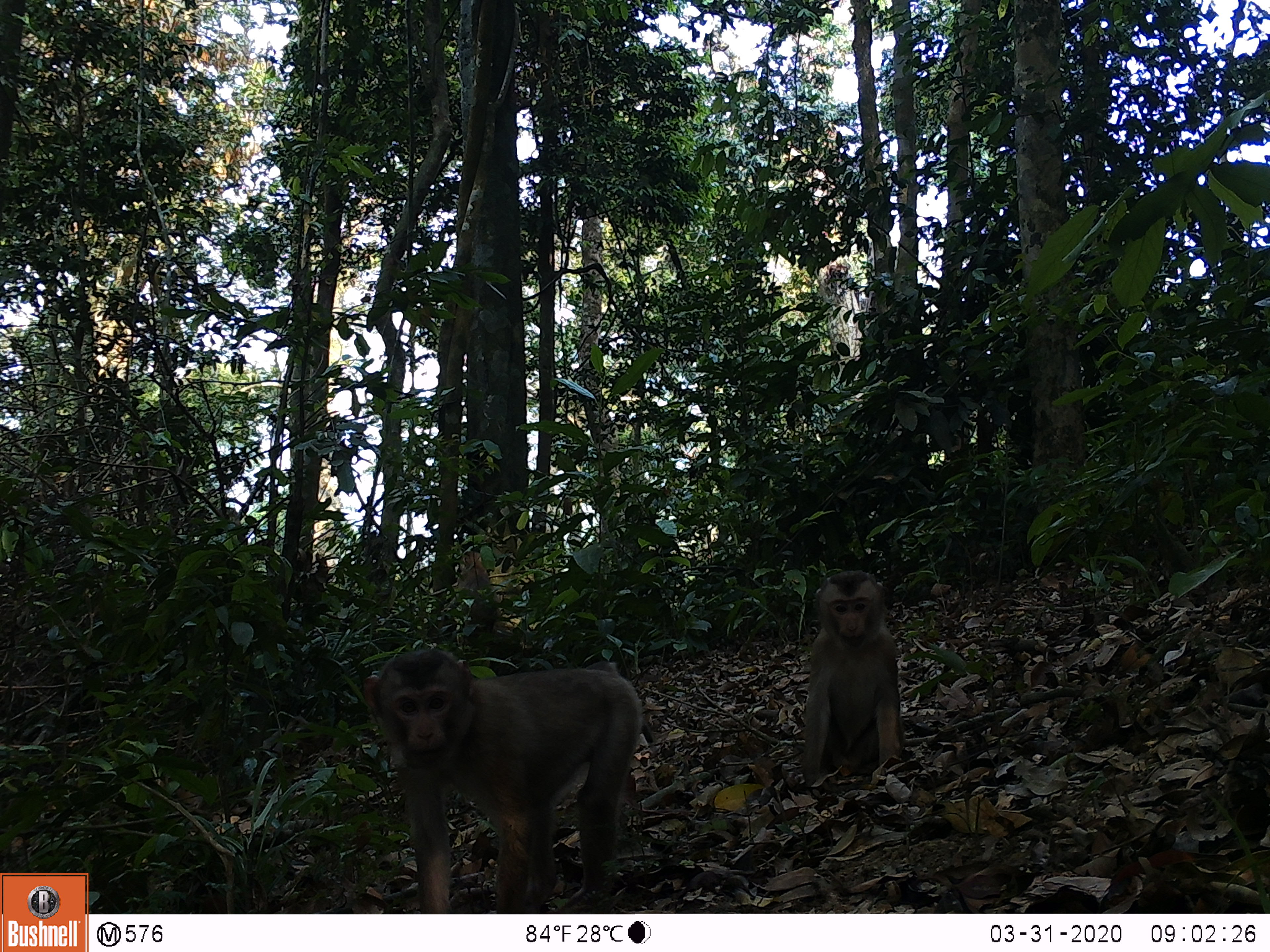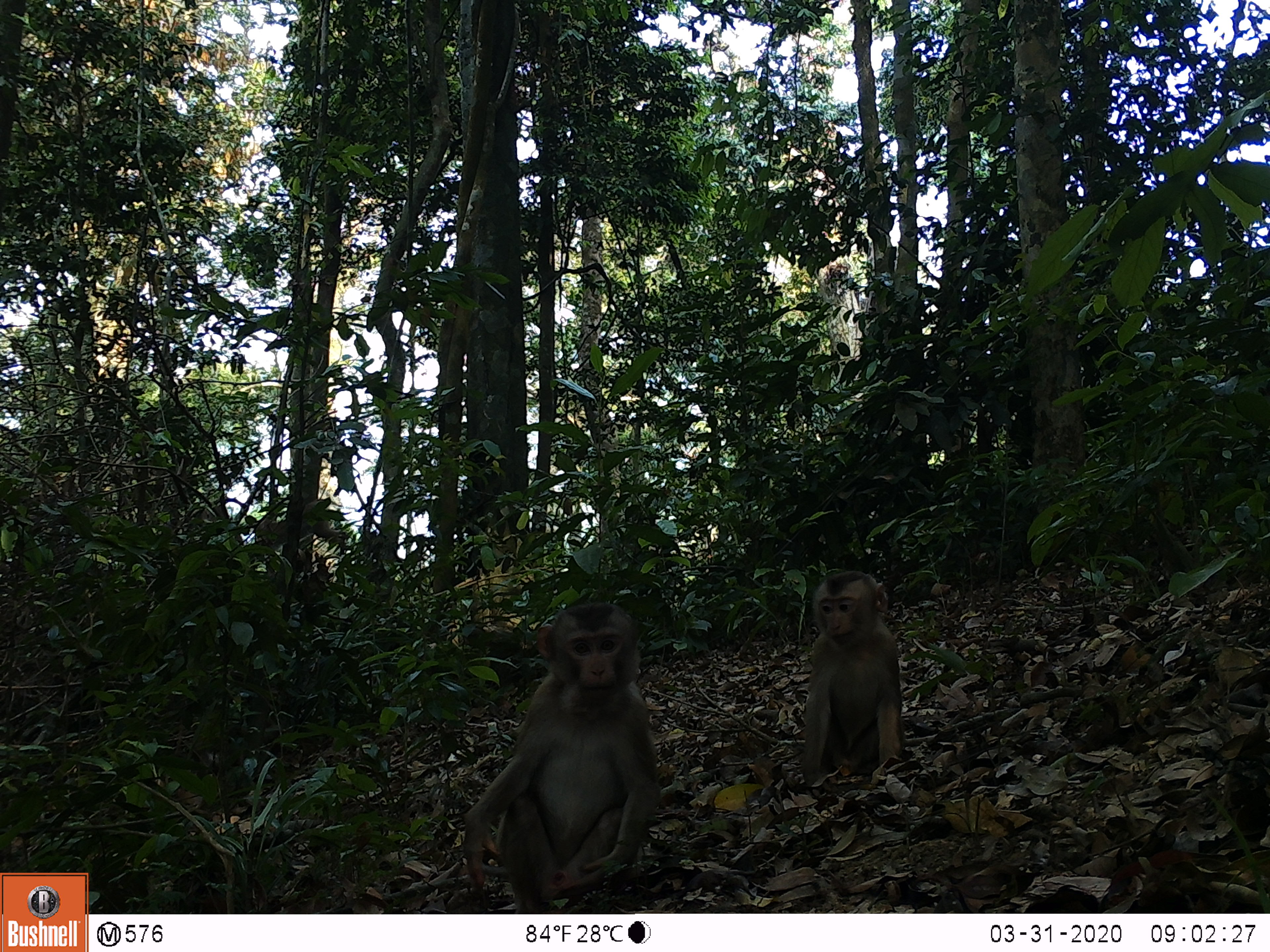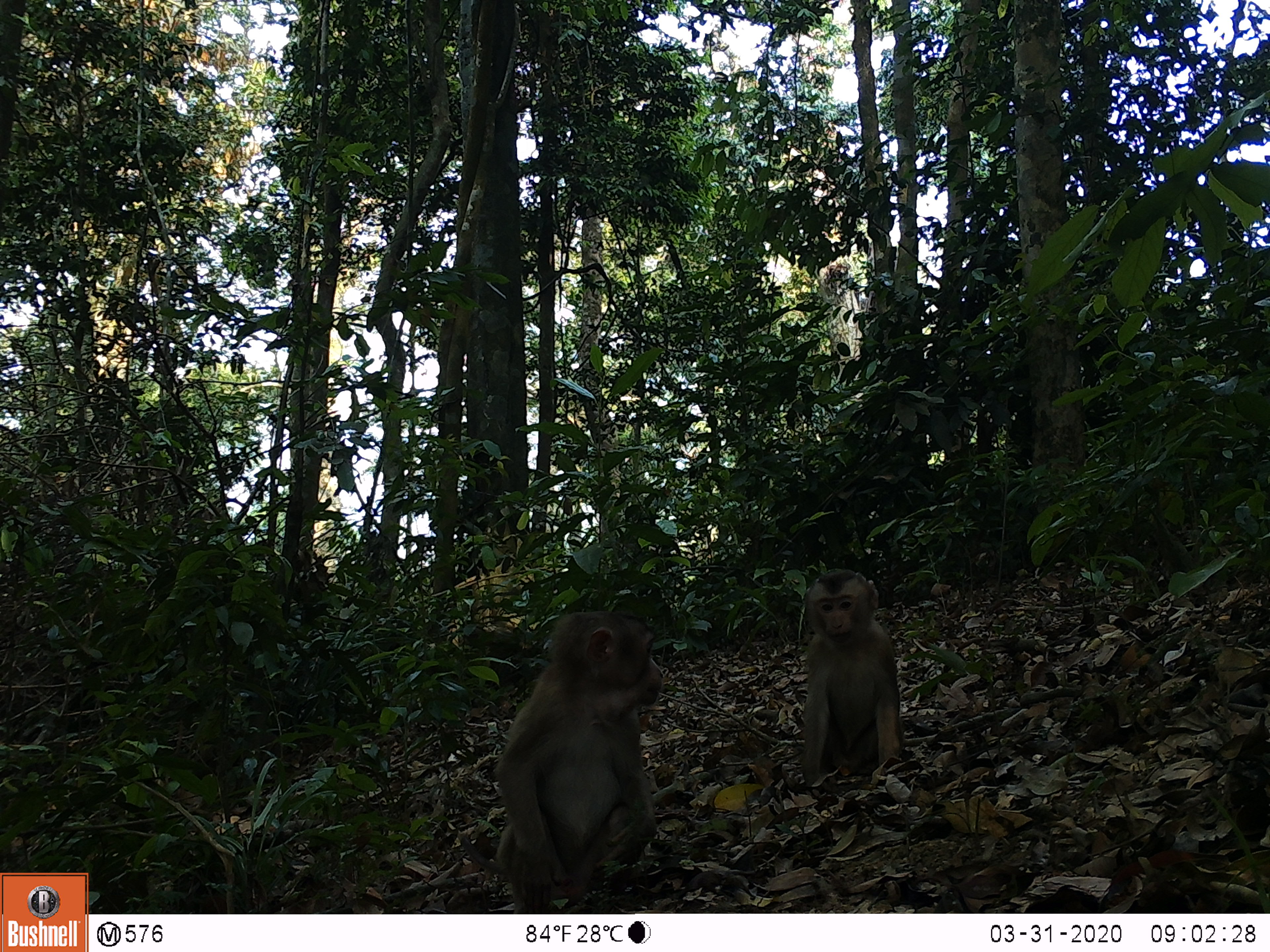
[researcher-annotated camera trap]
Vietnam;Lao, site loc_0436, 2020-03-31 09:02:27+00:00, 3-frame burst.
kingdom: Animalia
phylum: Chordata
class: Mammalia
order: Primates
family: Cercopithecidae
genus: Macaca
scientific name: Macaca nemestrina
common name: pig-tailed macaque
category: pig tailed macaque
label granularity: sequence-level